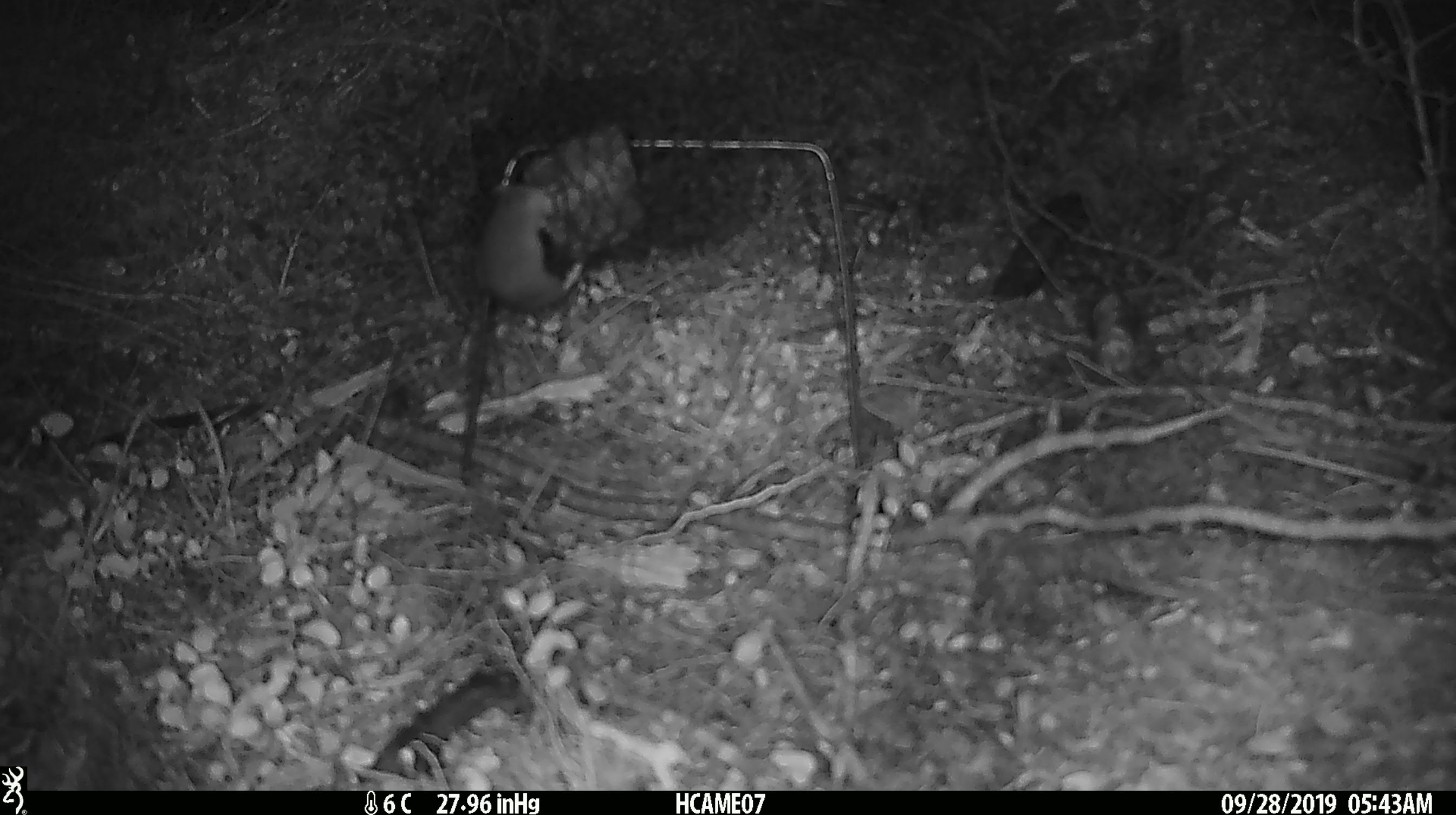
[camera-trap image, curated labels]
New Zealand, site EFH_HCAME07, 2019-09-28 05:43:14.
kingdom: Animalia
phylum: Chordata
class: Mammalia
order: Rodentia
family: Muridae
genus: Mus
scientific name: Mus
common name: mouse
Mouse (Mus).